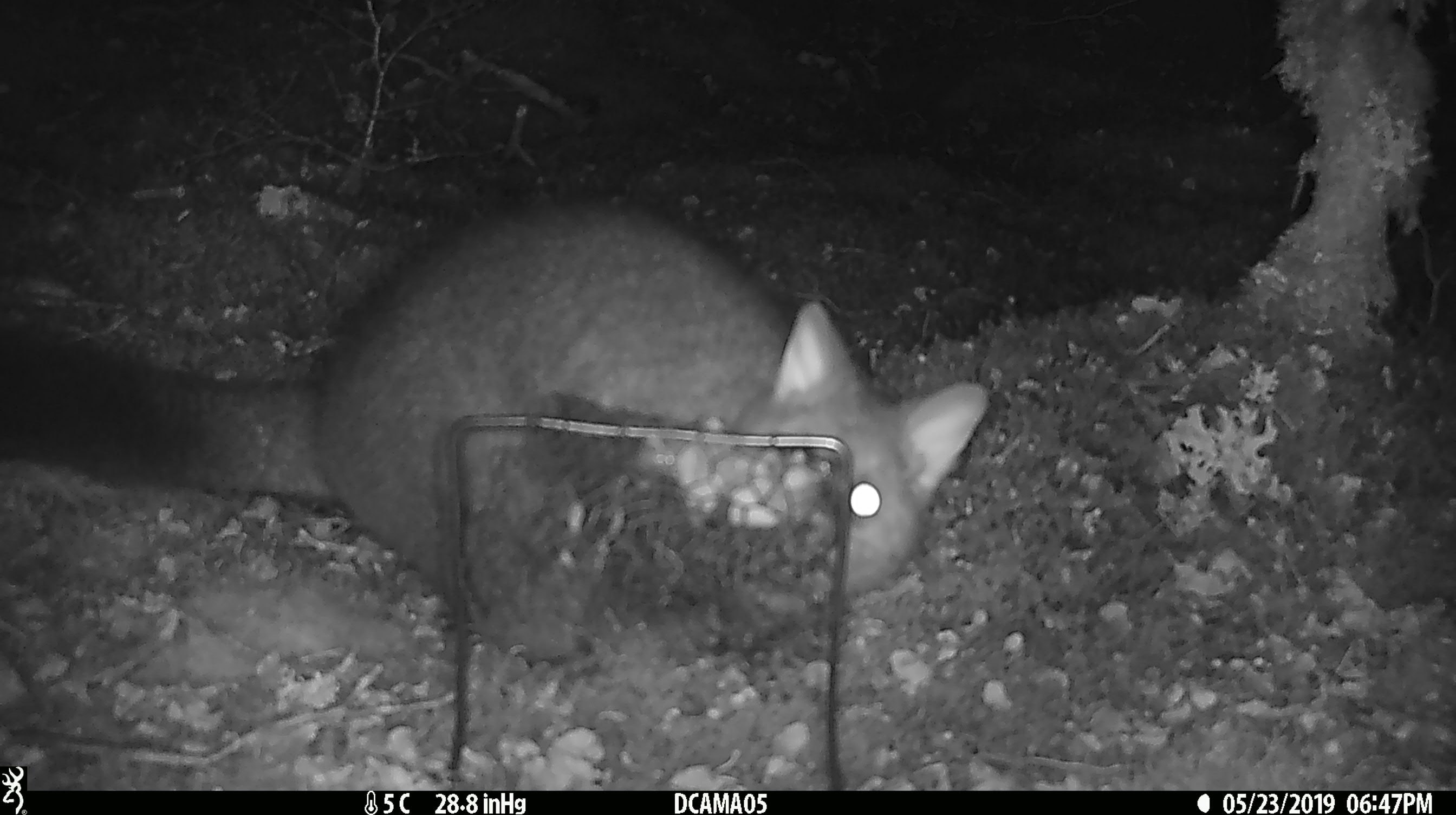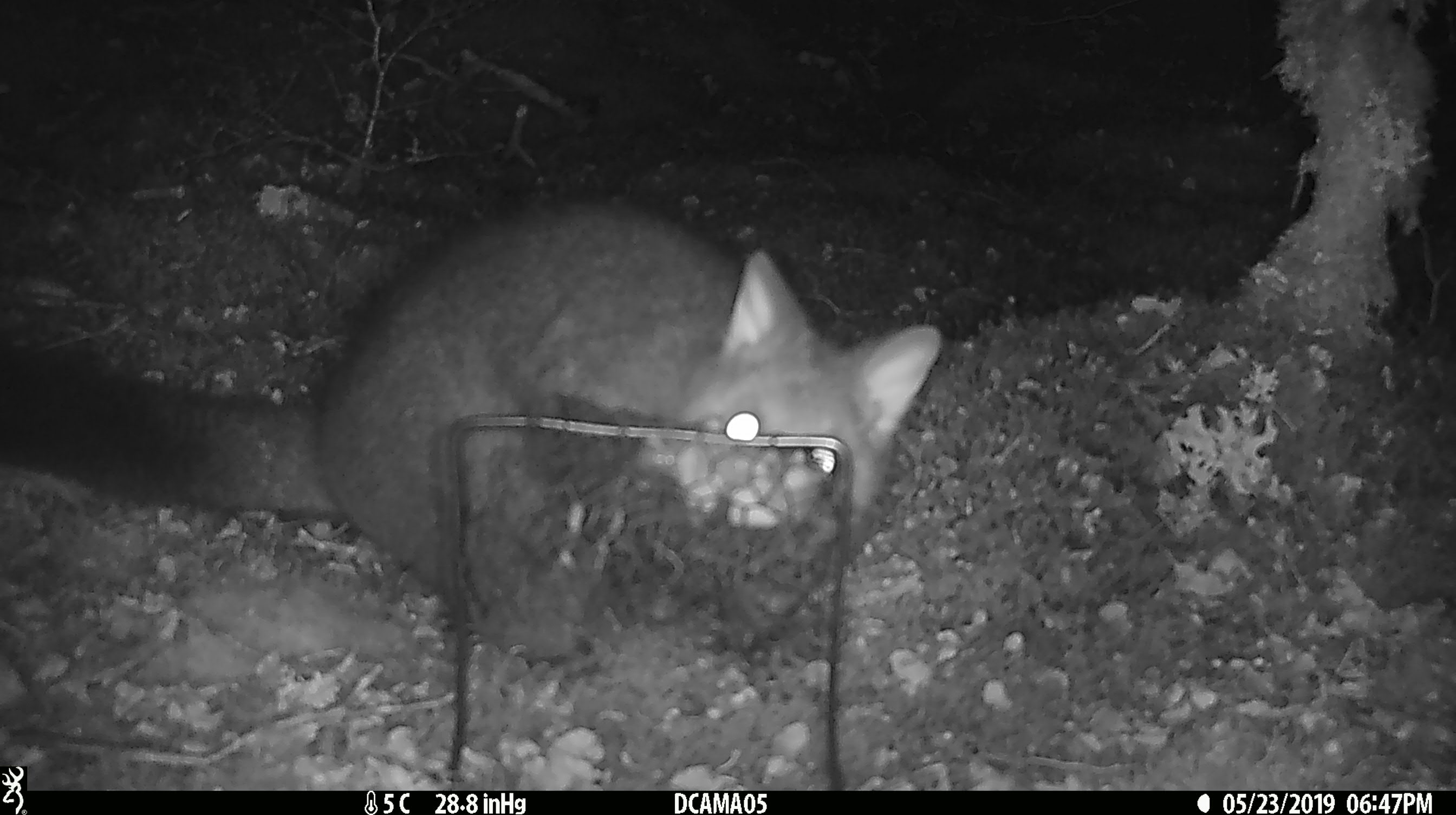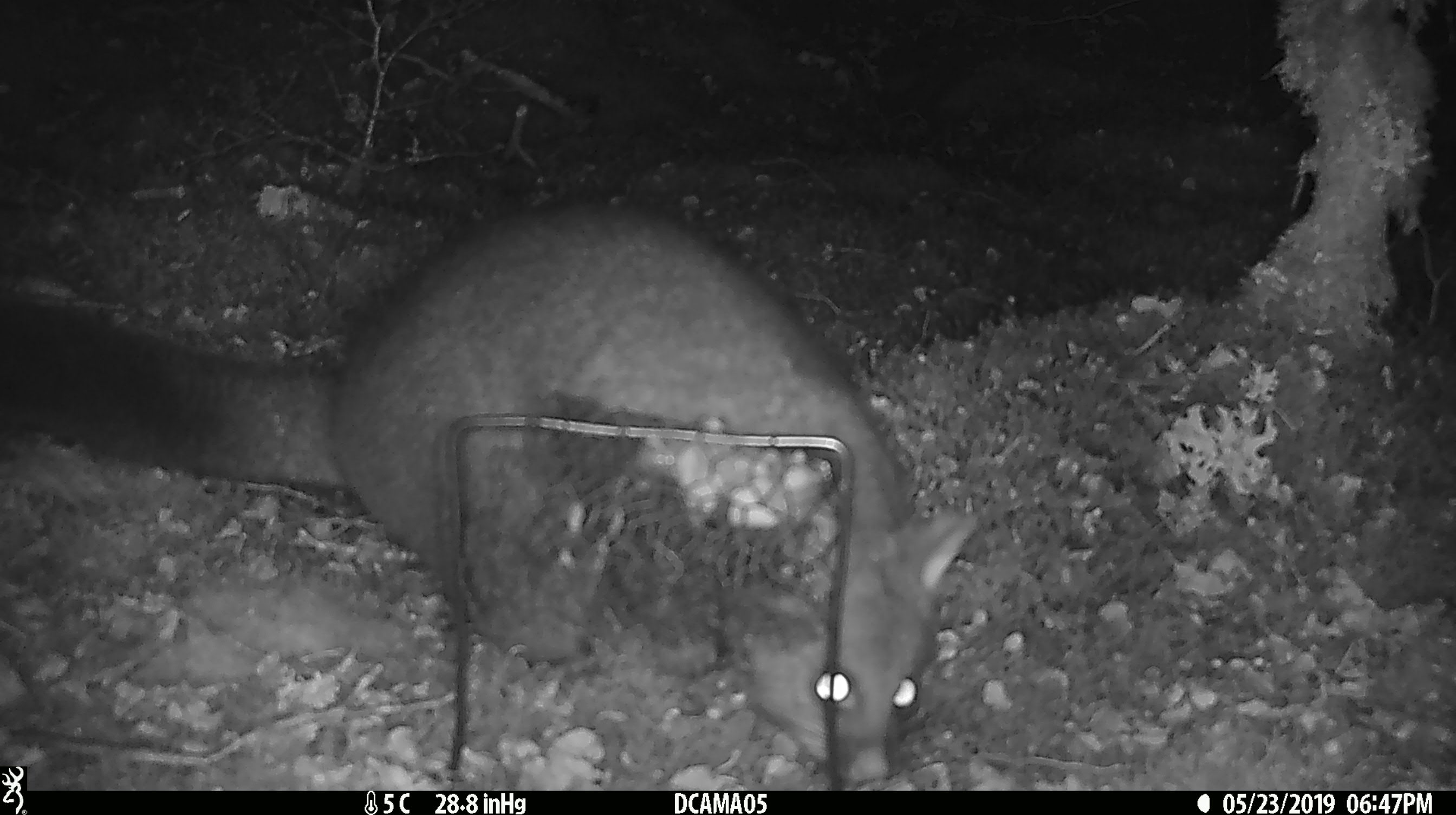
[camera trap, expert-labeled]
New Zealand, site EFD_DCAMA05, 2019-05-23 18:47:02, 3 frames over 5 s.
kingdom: Animalia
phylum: Chordata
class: Mammalia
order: Diprotodontia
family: Phalangeridae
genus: Trichosurus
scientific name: Trichosurus vulpecula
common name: common brushtail possum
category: possum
Possum (common brushtail possum) (Trichosurus vulpecula).